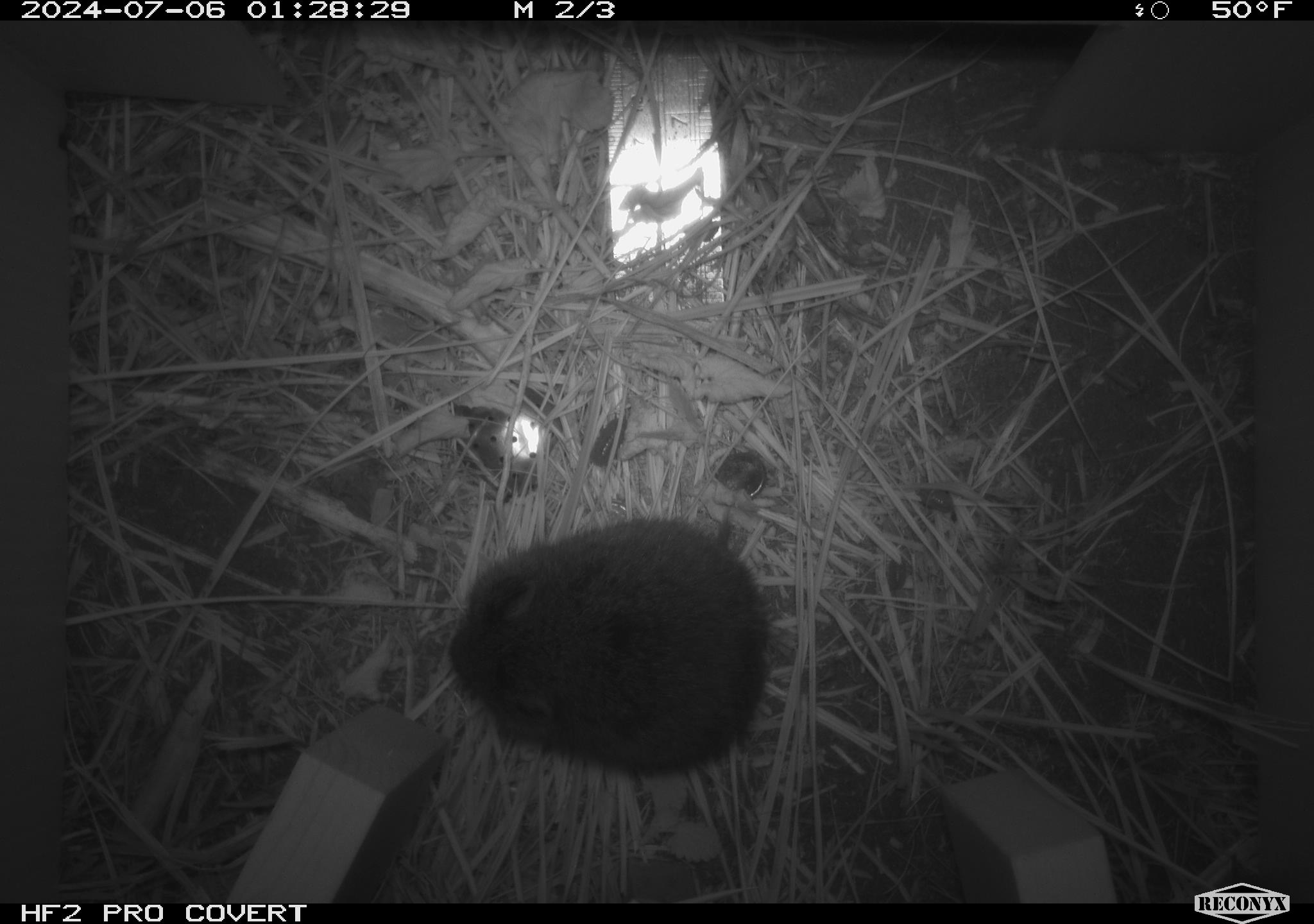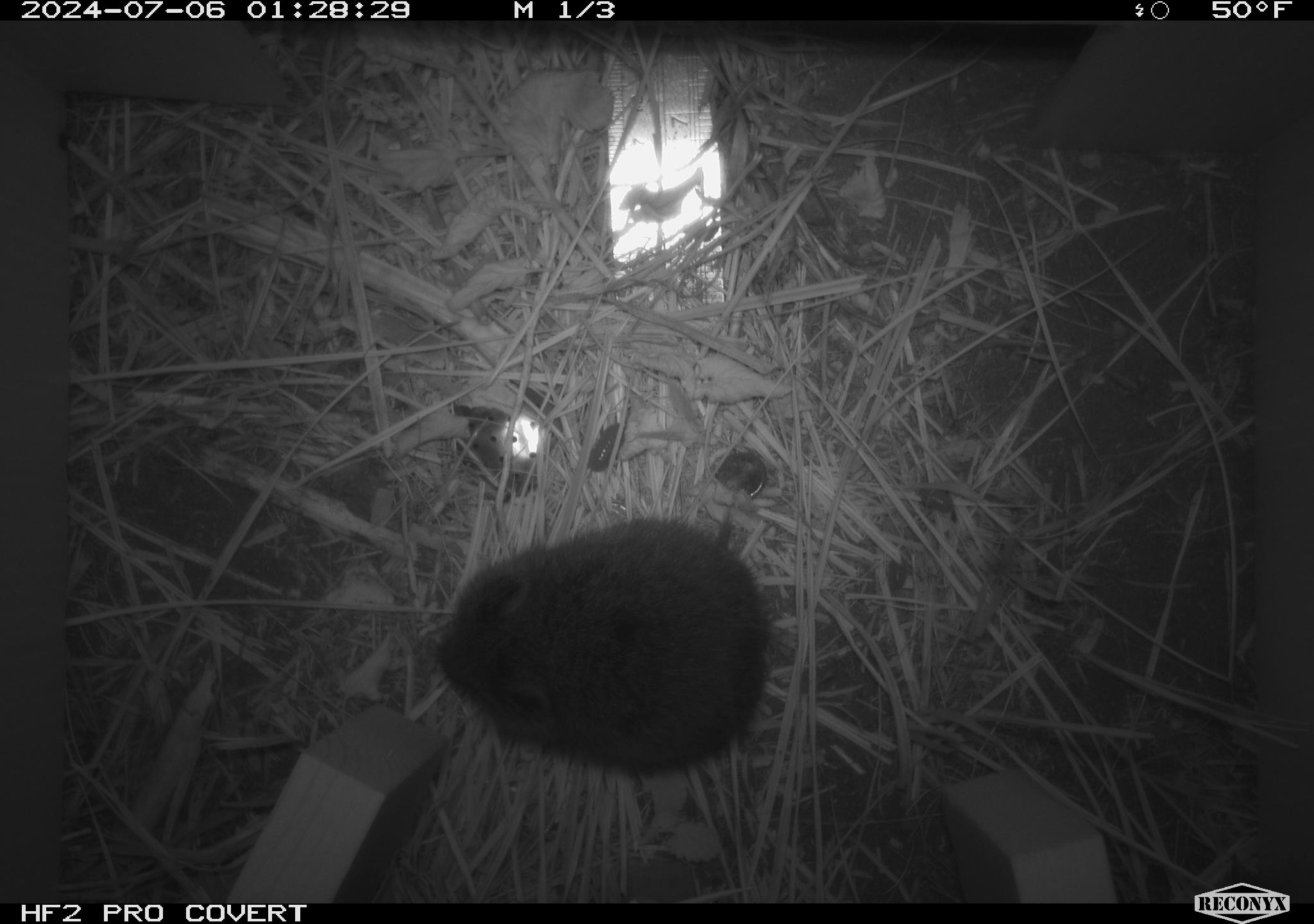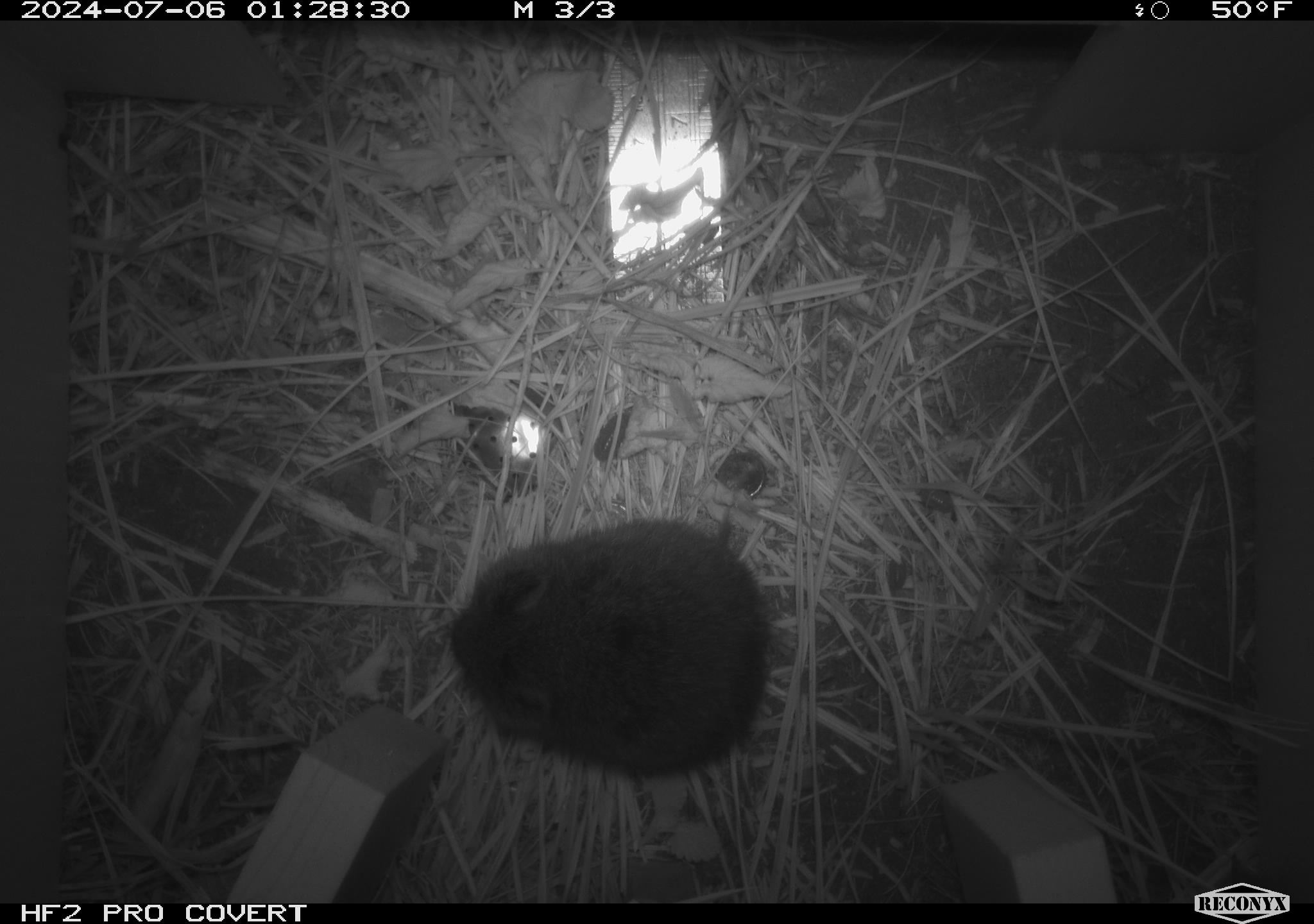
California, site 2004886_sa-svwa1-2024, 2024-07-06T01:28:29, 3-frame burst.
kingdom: Animalia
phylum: Chordata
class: Mammalia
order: Rodentia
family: Cricetidae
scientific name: Arvicolinae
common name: voles, lemmings, and muskrats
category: arvicolinae subfamily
Arvicolinae subfamily (voles, lemmings, and muskrats) (Arvicolinae).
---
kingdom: Animalia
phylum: Arthropoda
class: Malacostraca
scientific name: Malacostraca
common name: amphipods, crabs, isopods, krill, lobsters and shrimps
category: malacostracan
Malacostracan (amphipods, crabs, isopods, krill, lobsters and shrimps) (Malacostraca).